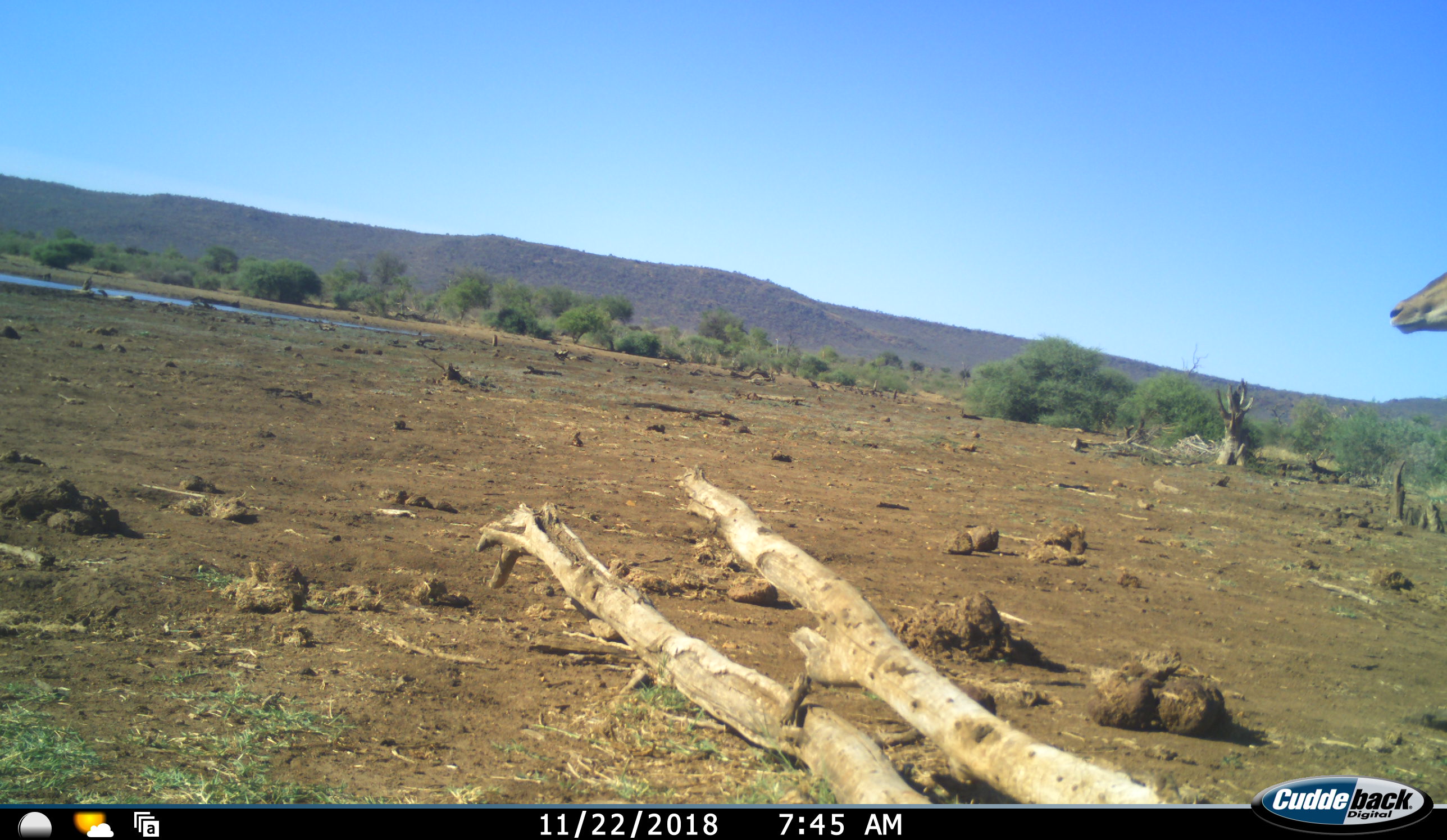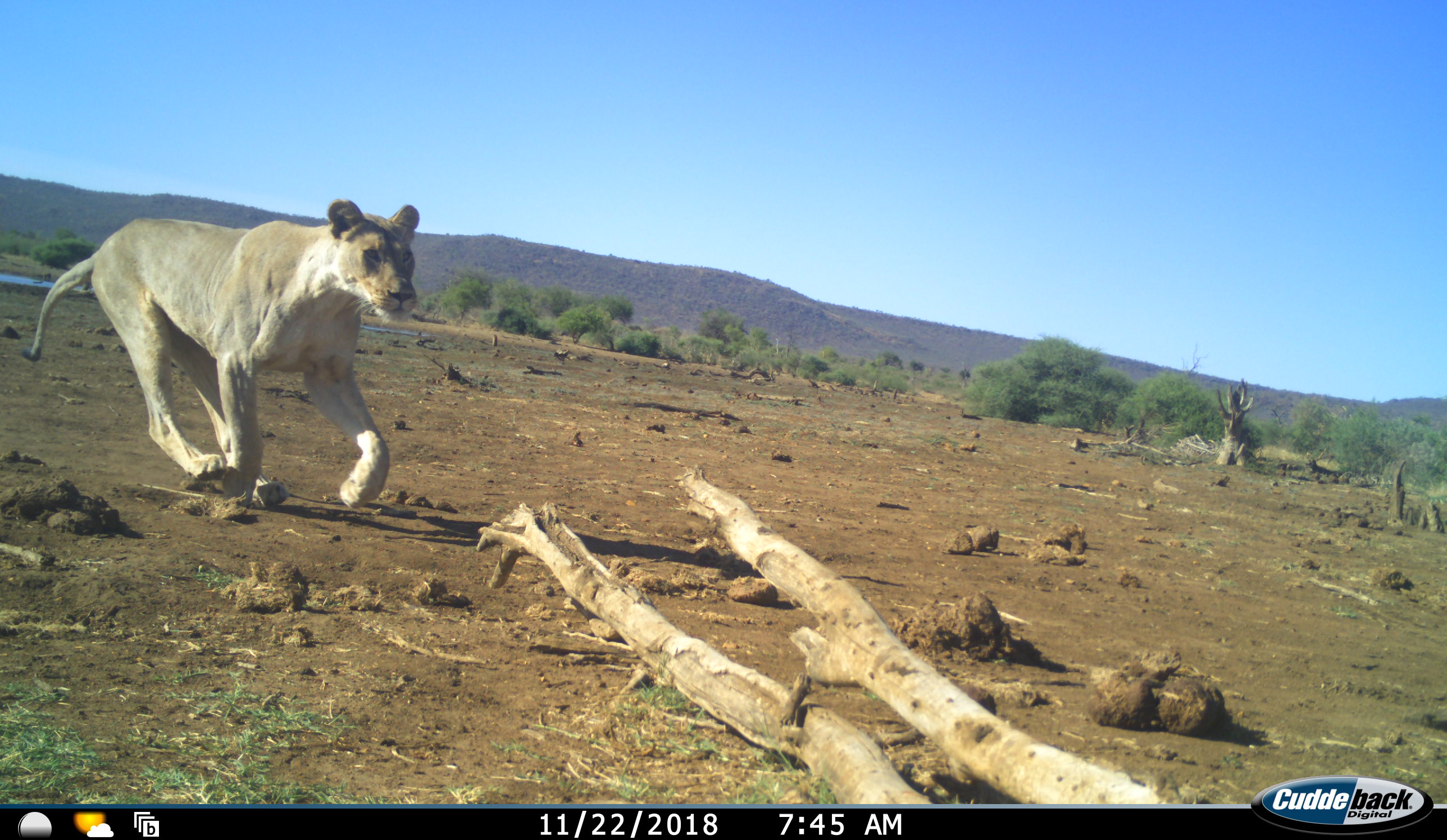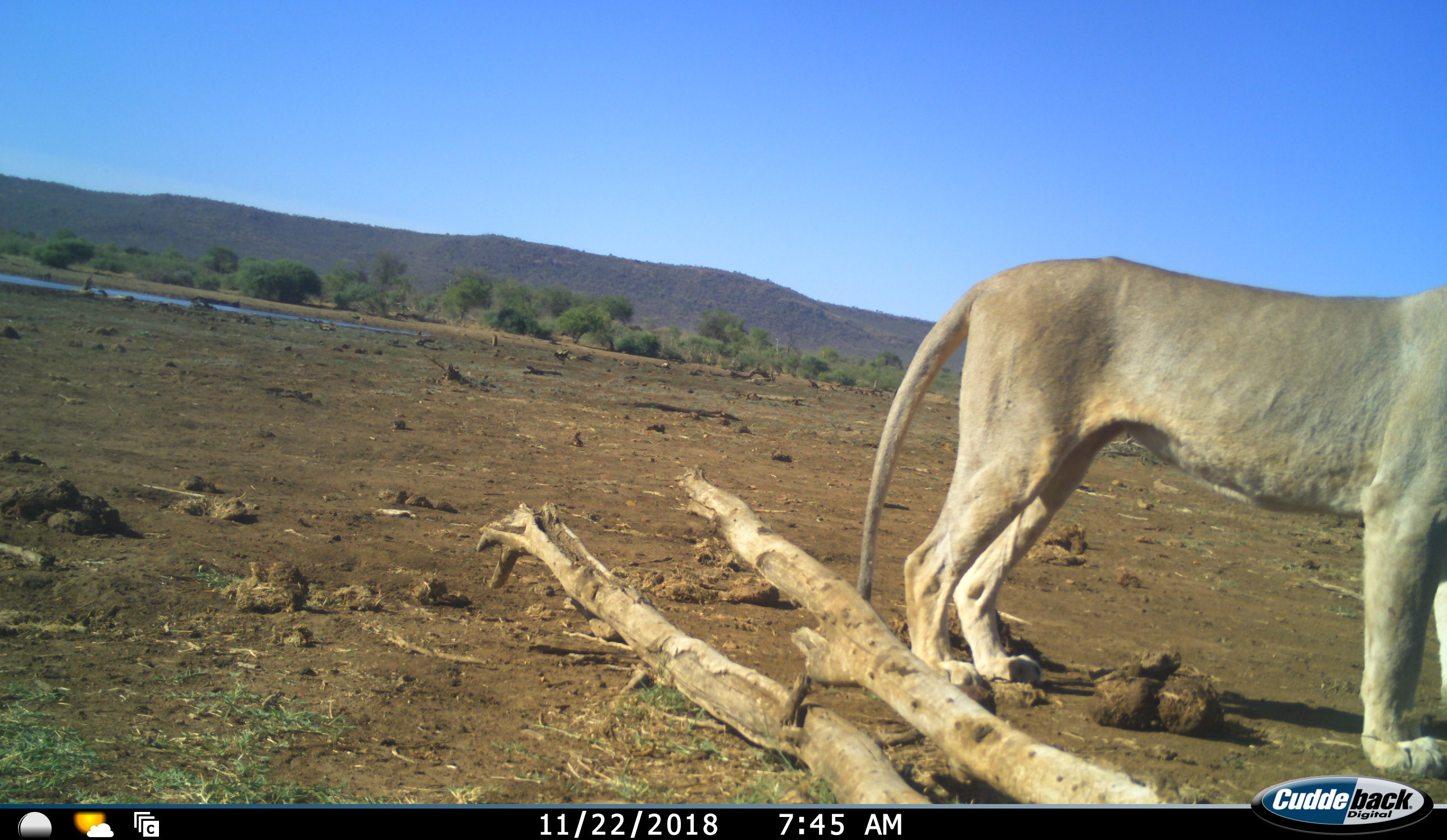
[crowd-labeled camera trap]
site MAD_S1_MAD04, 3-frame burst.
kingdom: Animalia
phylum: Chordata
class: Mammalia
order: Artiodactyla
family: Bovidae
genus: Aepyceros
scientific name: Aepyceros melampus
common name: impala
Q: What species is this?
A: Impala (Aepyceros melampus).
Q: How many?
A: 1.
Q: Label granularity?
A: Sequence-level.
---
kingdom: Animalia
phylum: Chordata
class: Mammalia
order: Carnivora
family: Felidae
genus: Panthera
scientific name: Panthera leo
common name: lion female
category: lionfemale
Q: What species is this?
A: Lionfemale (lion female) (Panthera leo).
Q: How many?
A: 1.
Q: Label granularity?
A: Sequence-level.